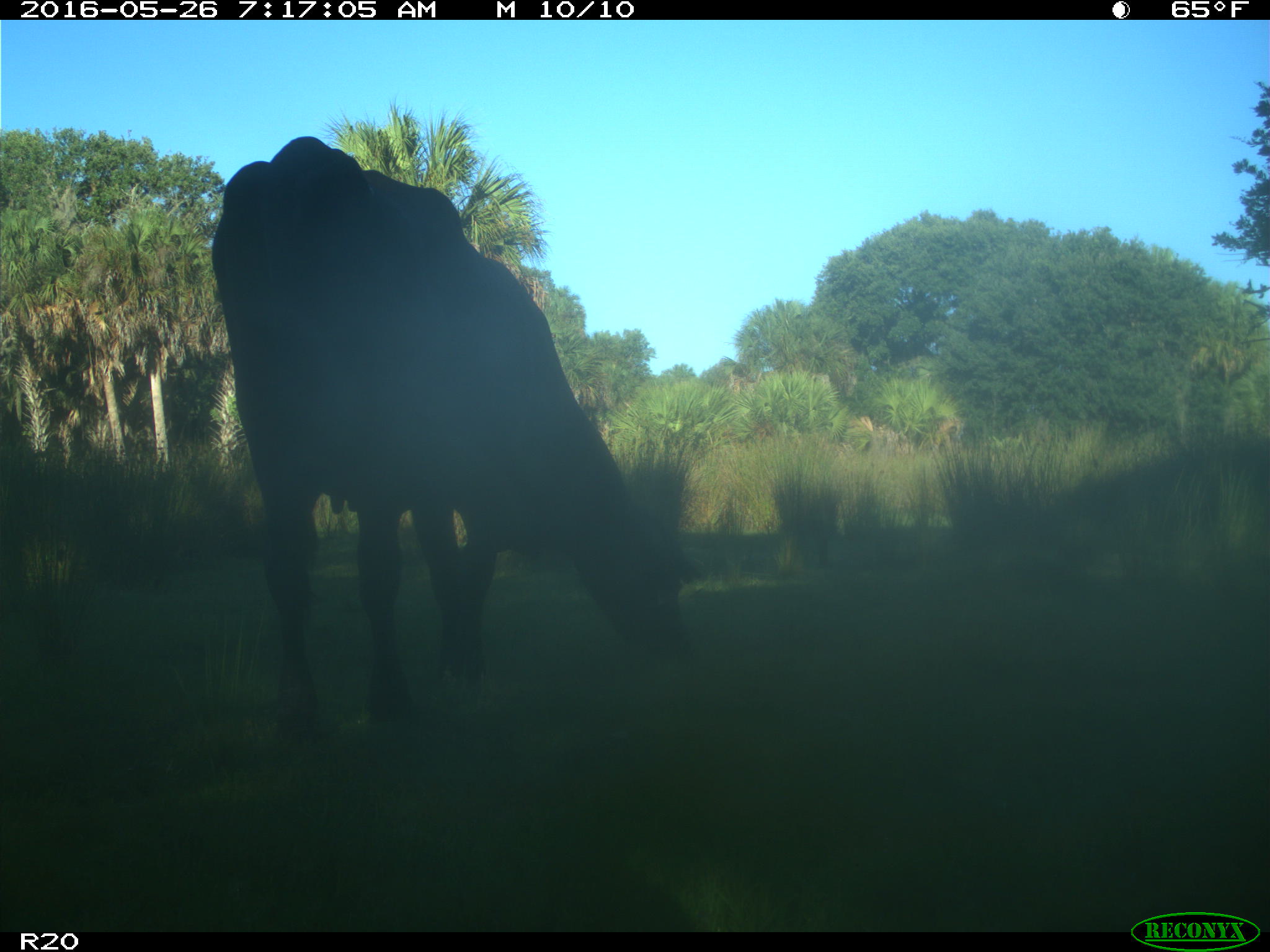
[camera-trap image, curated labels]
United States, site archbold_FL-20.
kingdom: Animalia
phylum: Chordata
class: Mammalia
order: Artiodactyla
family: Bovidae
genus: Bos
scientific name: Bos taurus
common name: domestic cow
Bos taurus (domestic cow).